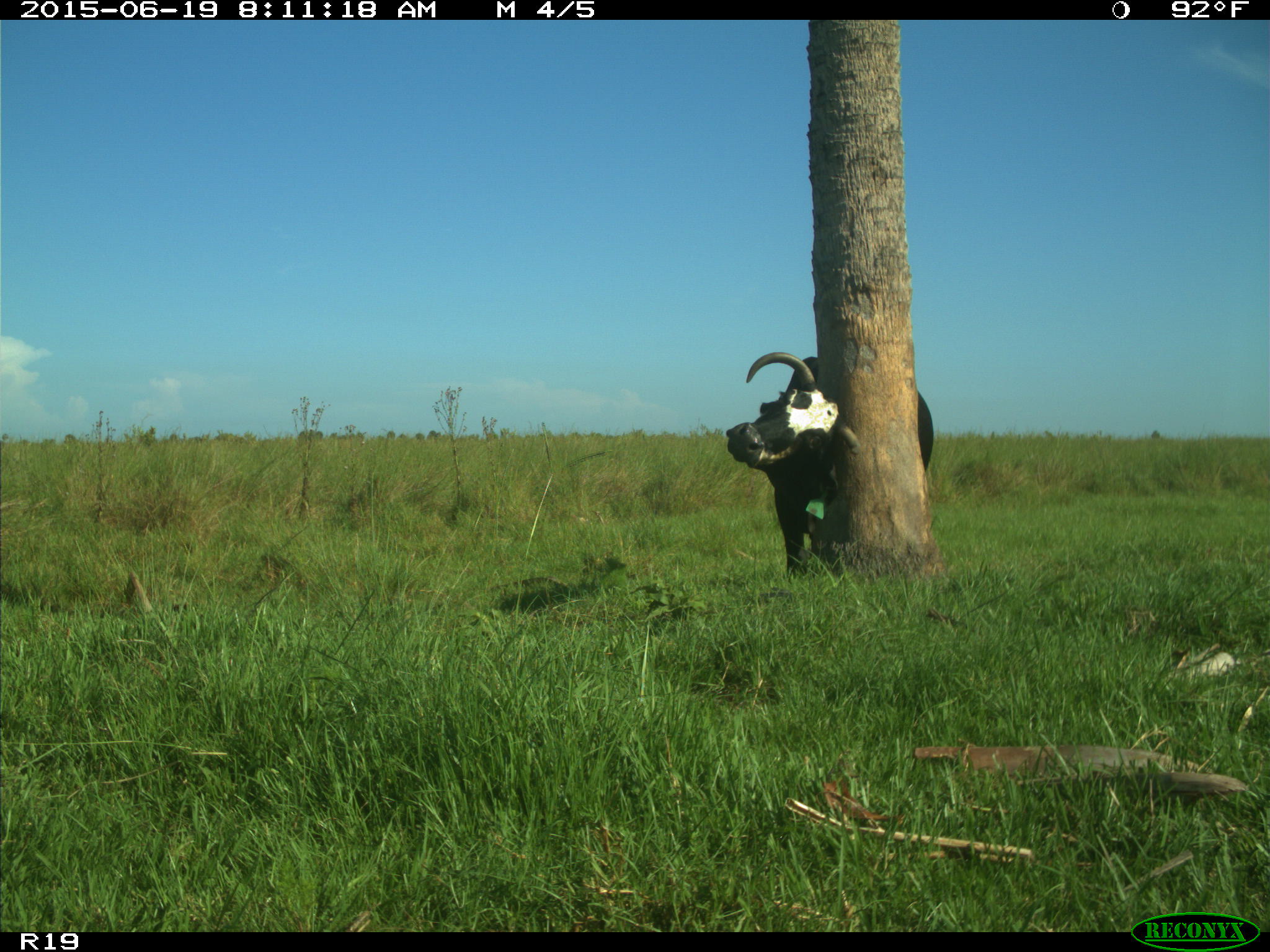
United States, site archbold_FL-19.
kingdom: Animalia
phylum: Chordata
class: Mammalia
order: Artiodactyla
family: Bovidae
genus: Bos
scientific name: Bos taurus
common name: domestic cow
Bos taurus (domestic cow).